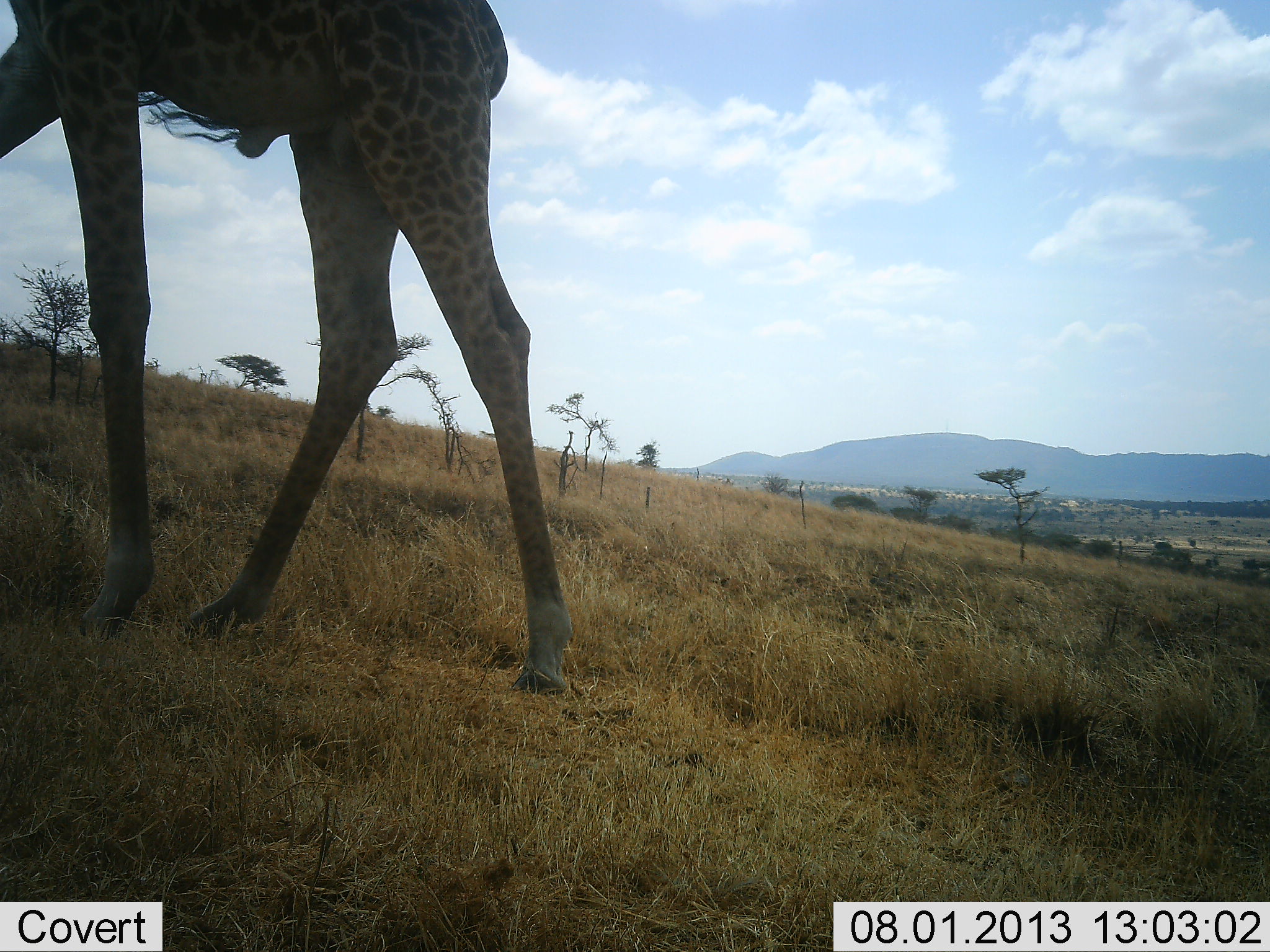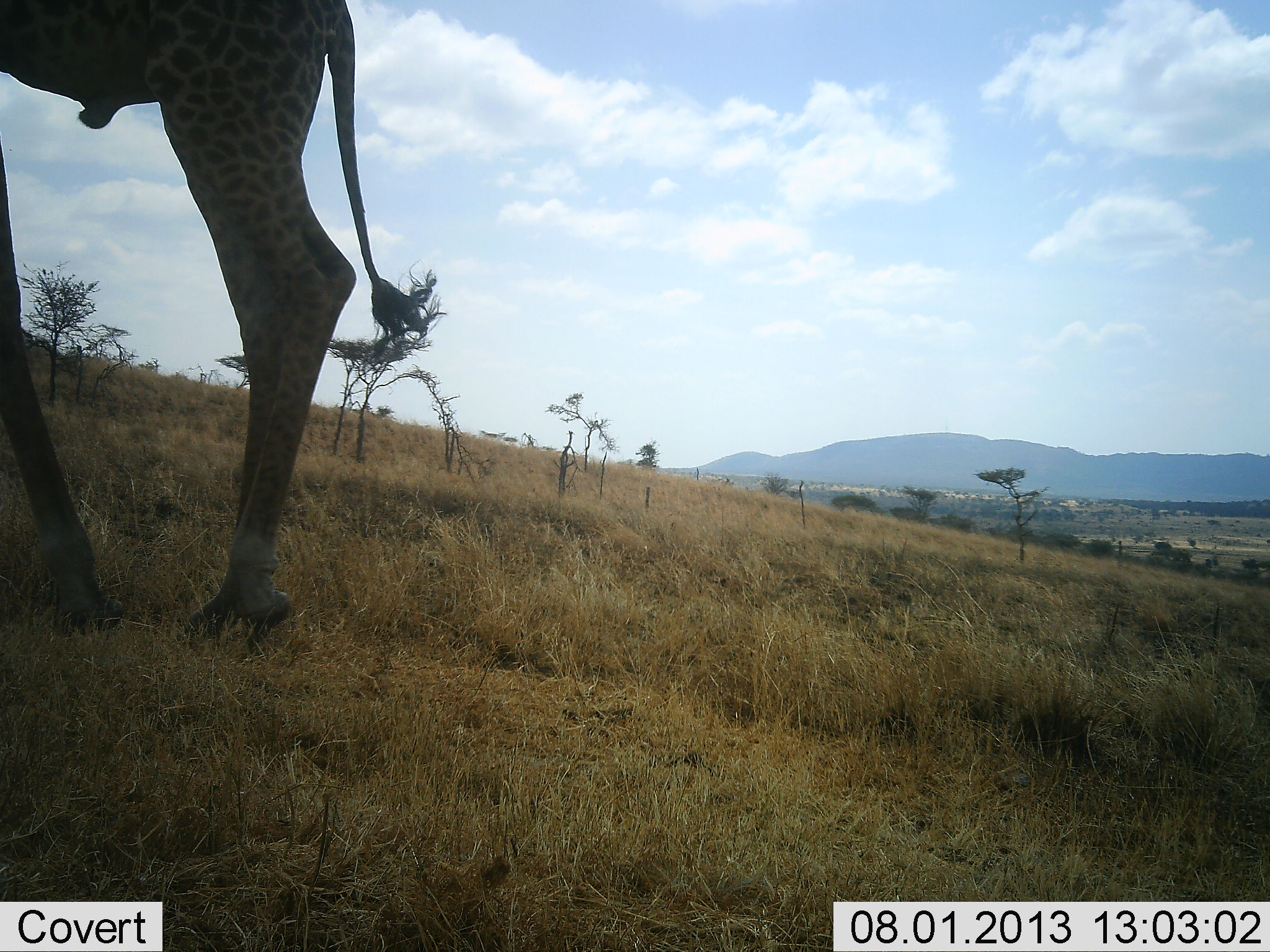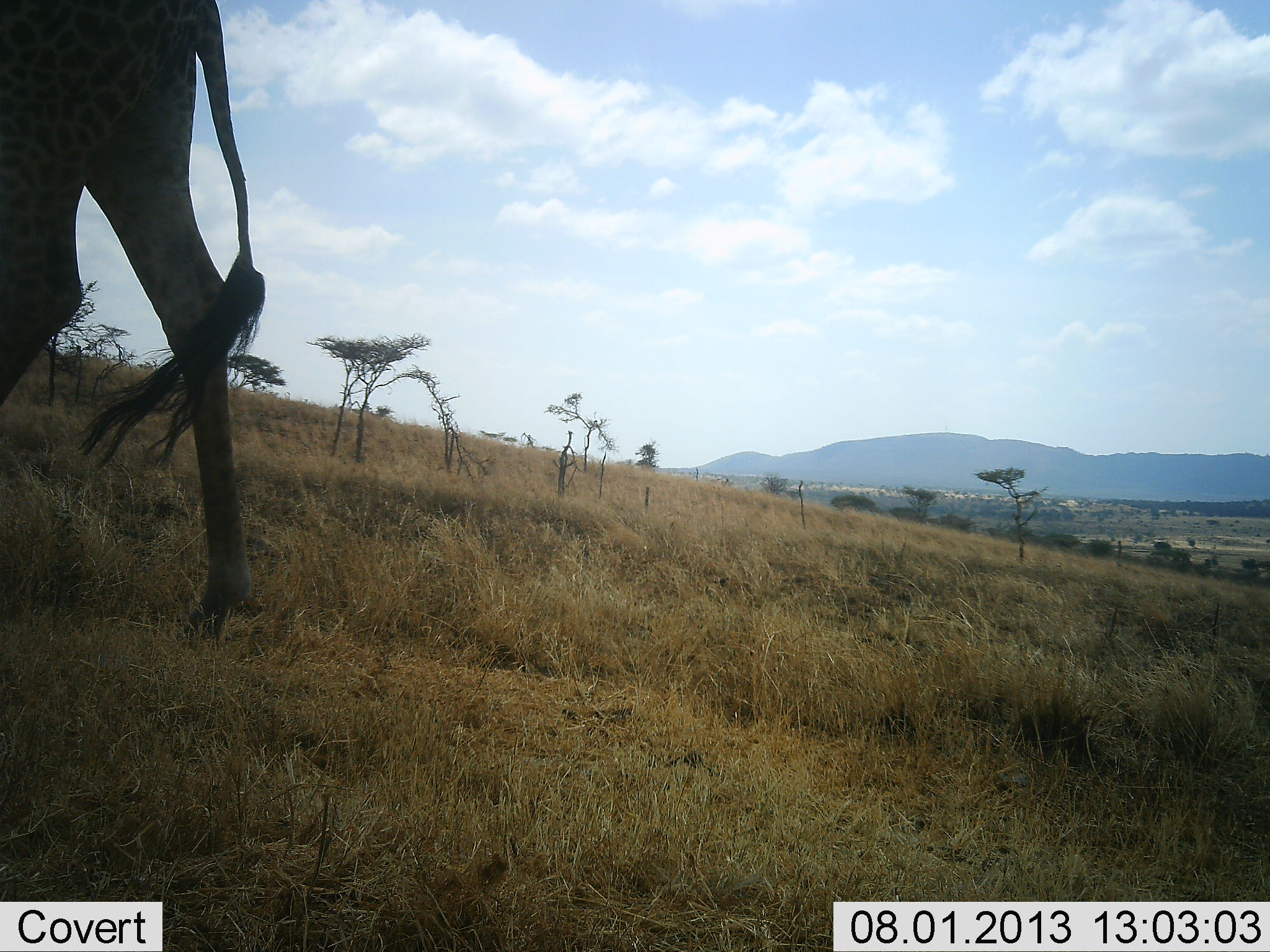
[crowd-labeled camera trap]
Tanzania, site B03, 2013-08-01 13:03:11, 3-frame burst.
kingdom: Animalia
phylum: Chordata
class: Mammalia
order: Artiodactyla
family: Giraffidae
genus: Giraffa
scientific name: Giraffa camelopardalis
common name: giraffe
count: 1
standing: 14%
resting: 0%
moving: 86%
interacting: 0%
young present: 0%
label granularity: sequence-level